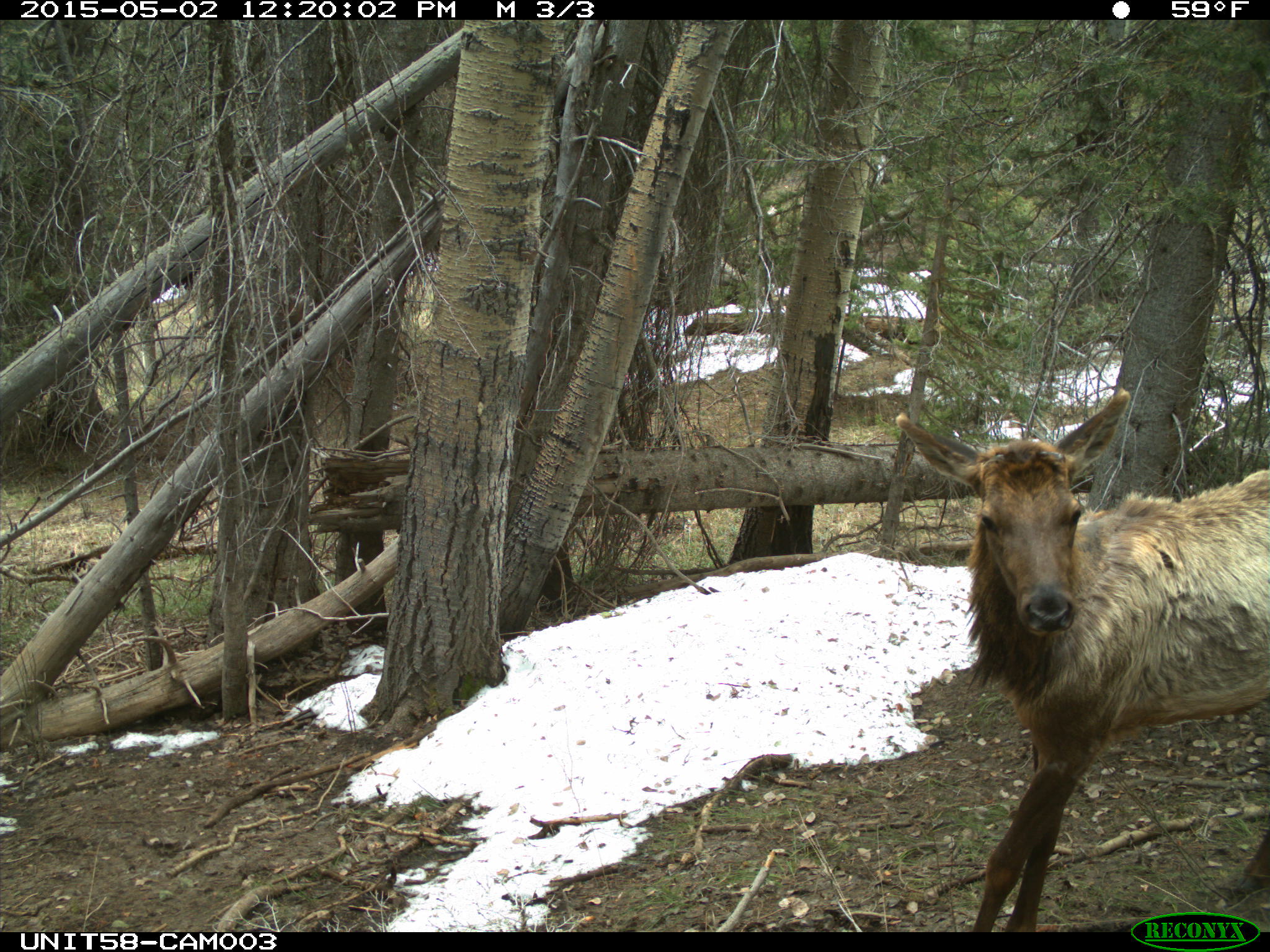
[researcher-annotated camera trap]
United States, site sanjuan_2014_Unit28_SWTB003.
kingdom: Animalia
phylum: Chordata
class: Mammalia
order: Artiodactyla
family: Cervidae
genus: Cervus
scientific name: Cervus elaphus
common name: red deer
Cervus elaphus (red deer).